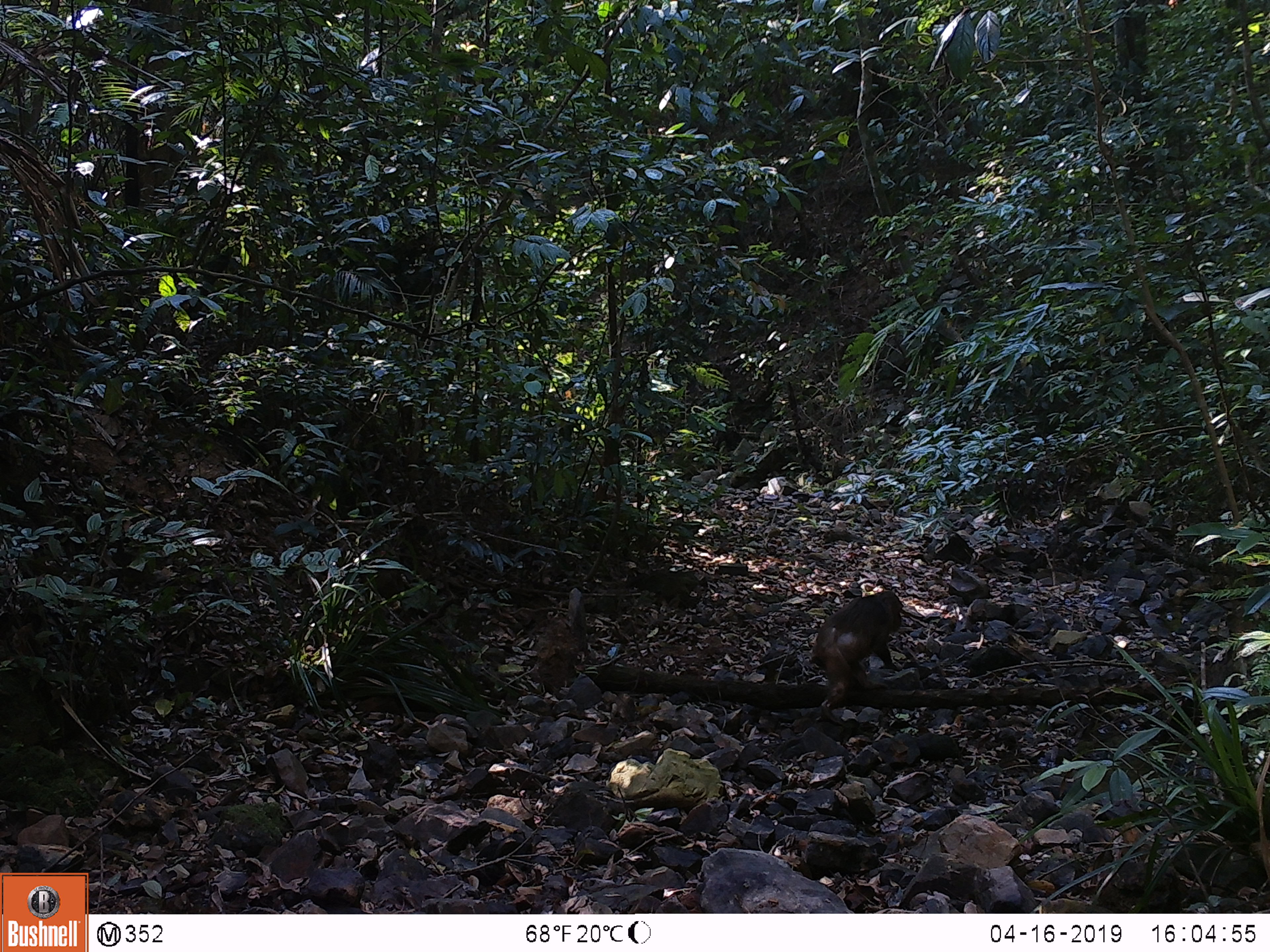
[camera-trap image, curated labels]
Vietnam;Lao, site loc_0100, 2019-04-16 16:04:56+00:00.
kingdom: Animalia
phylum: Chordata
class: Mammalia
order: Primates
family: Cercopithecidae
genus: Macaca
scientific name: Macaca arctoides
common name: stump-tailed macaque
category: stump tailed macaque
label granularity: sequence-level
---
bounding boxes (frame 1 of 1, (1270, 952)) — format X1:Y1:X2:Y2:
stump tailed macaque: 810:590:903:724